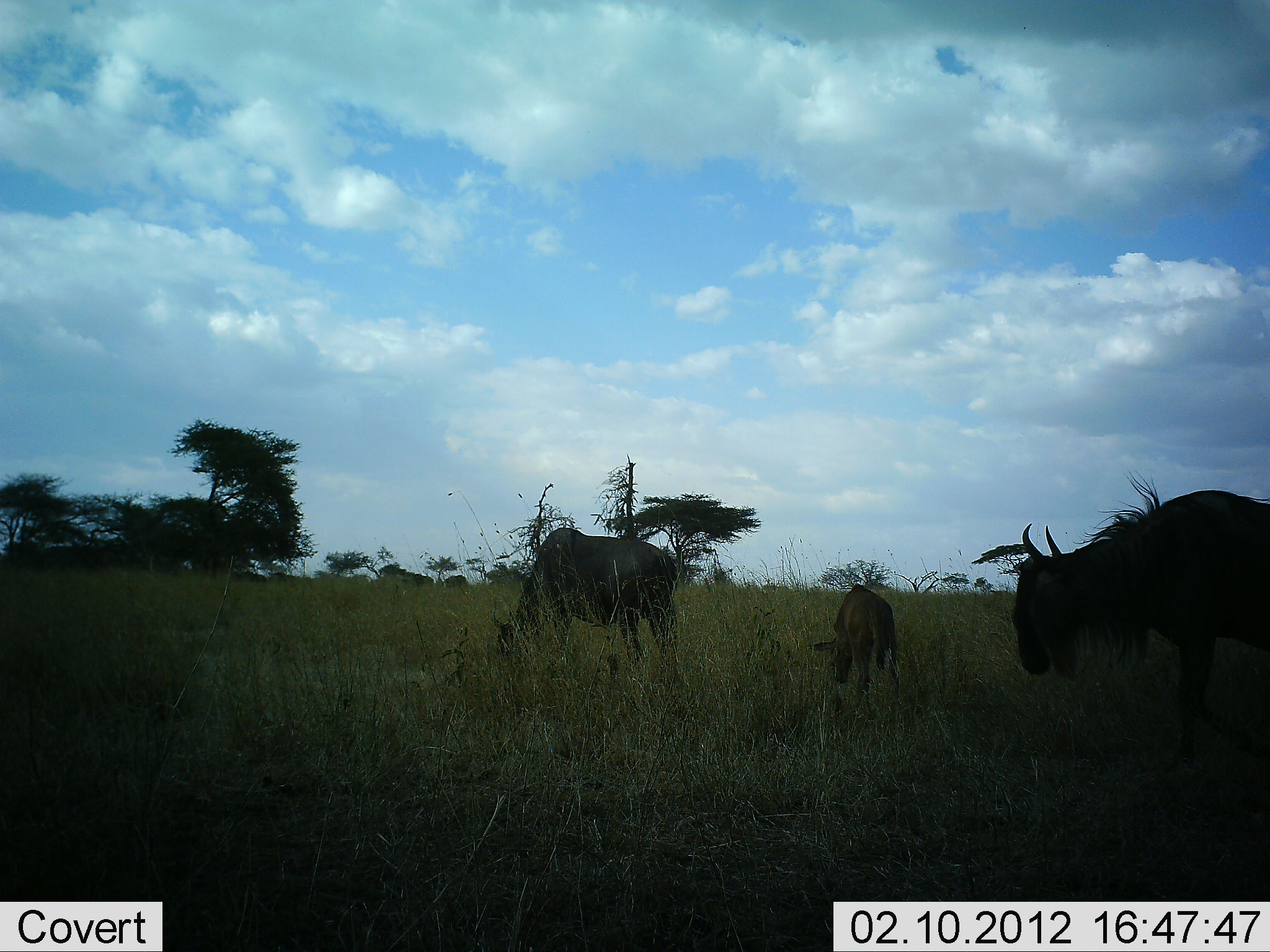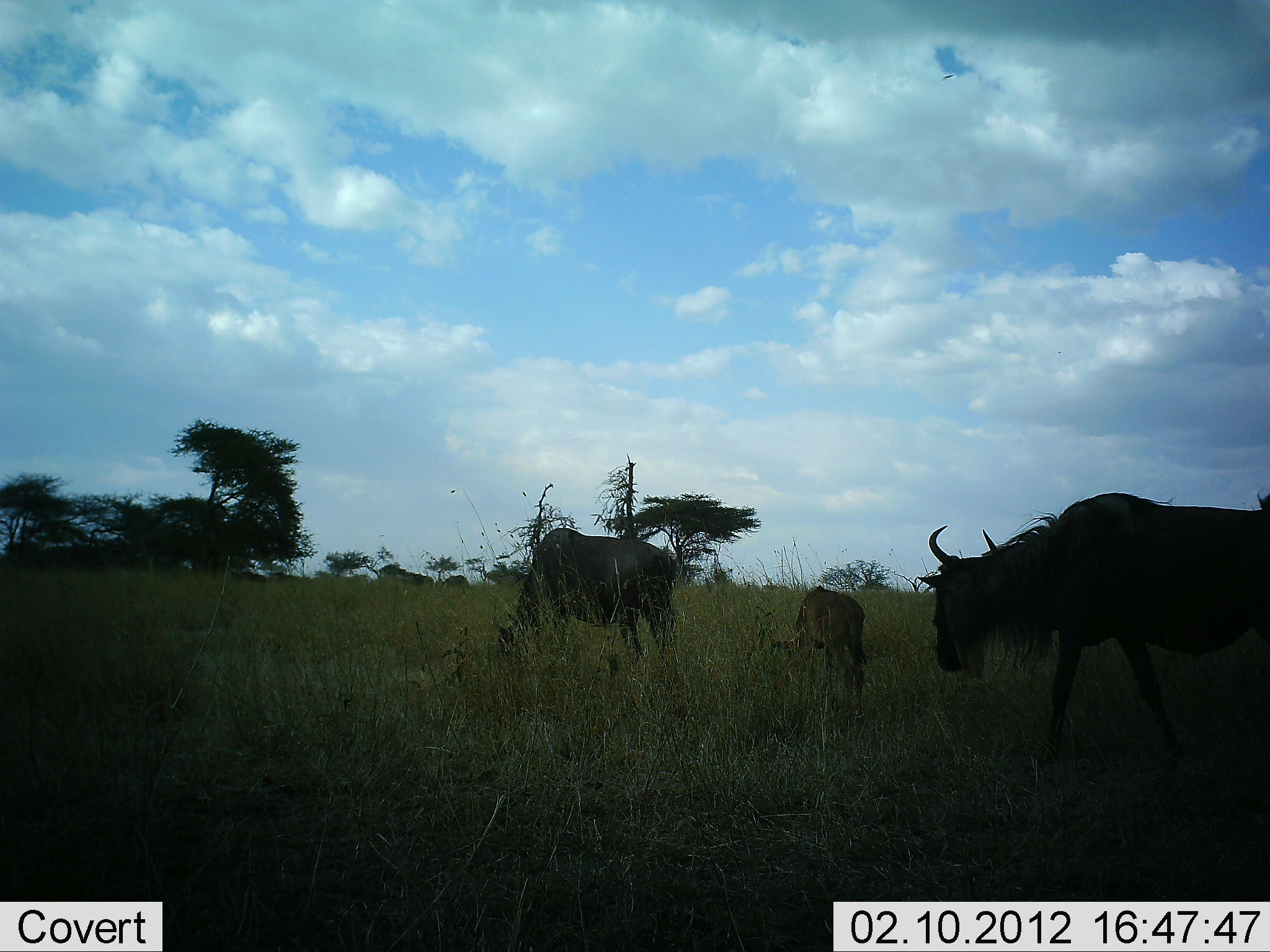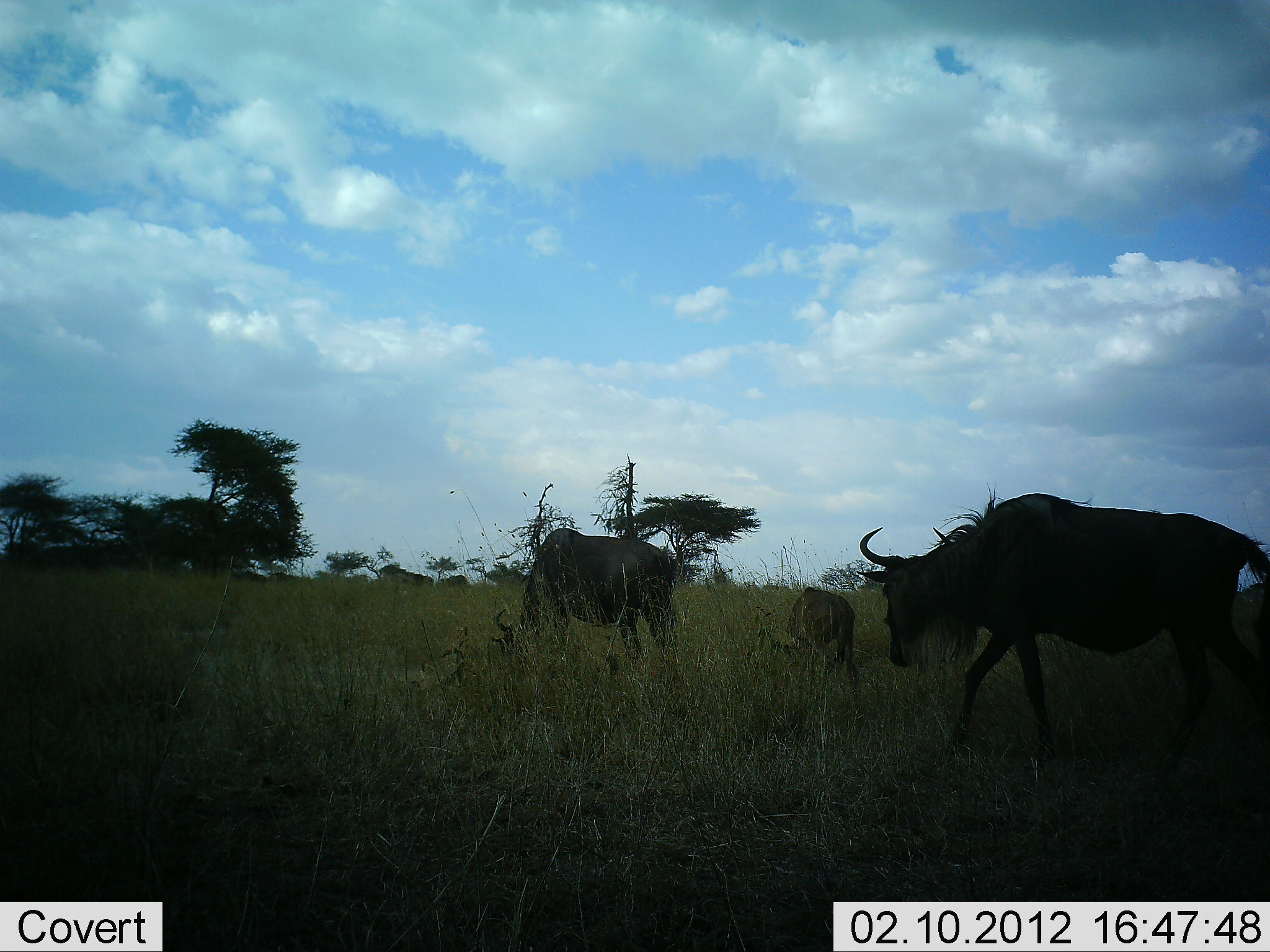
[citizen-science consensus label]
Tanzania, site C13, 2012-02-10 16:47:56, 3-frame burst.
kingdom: Animalia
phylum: Chordata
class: Mammalia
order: Artiodactyla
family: Bovidae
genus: Connochaetes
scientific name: Connochaetes taurinus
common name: blue wildebeest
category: wildebeest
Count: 3.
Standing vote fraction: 50%.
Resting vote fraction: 6%.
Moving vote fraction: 62%.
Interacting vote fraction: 0%.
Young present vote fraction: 75%.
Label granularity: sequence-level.